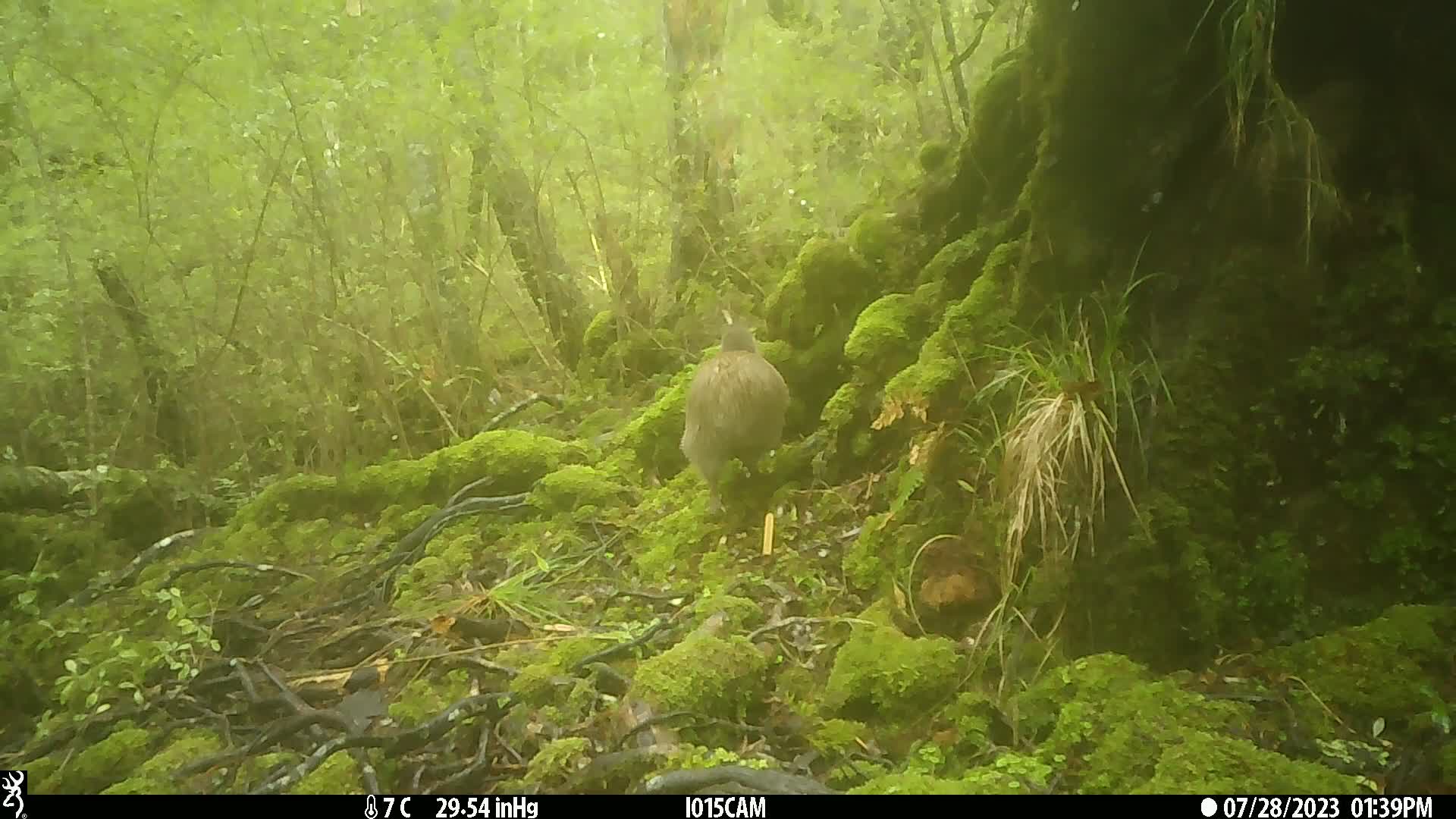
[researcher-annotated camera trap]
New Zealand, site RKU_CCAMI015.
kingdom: Animalia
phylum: Chordata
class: Aves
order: Apterygiformes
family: Apterygidae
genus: Apteryx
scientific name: Apteryx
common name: kiwi